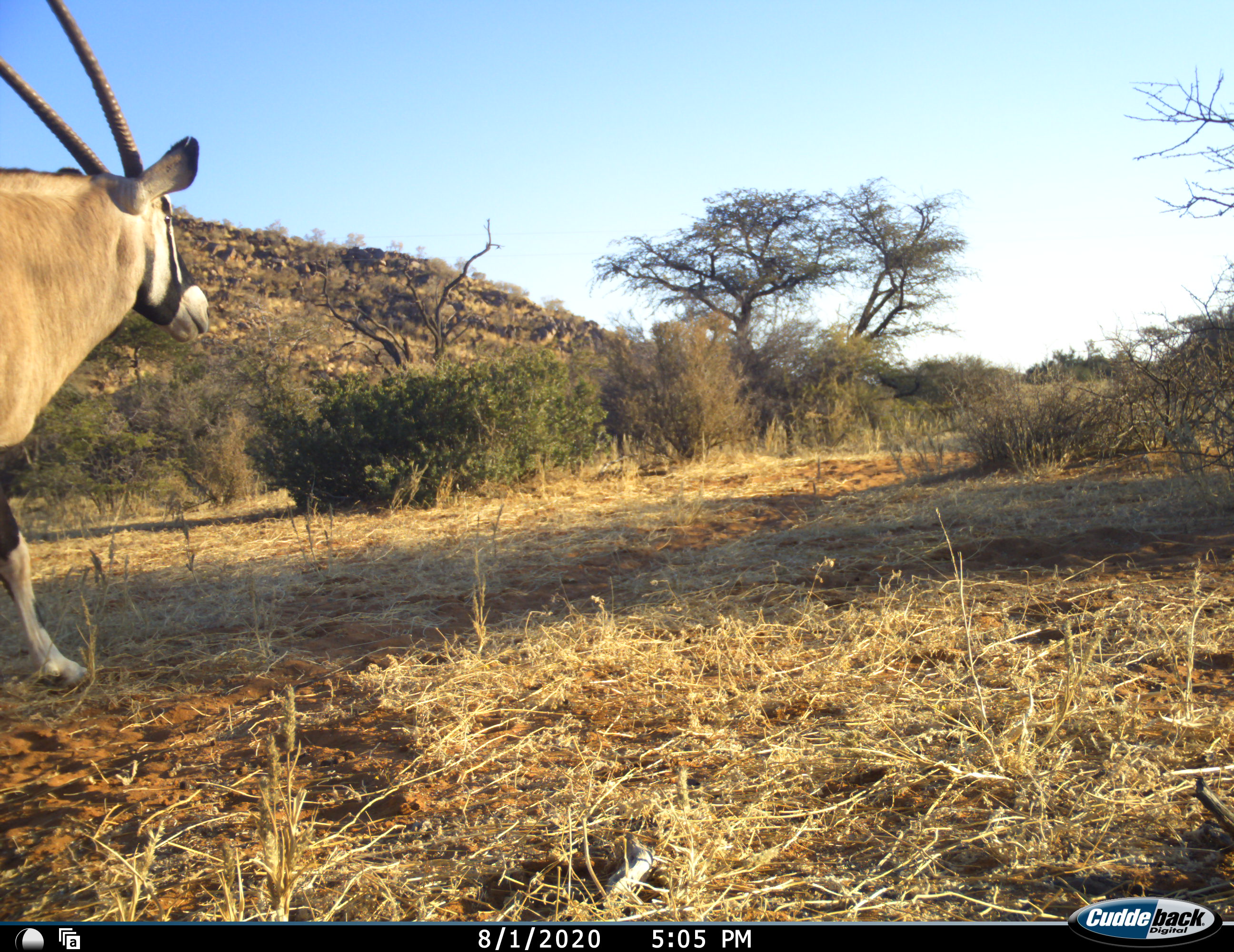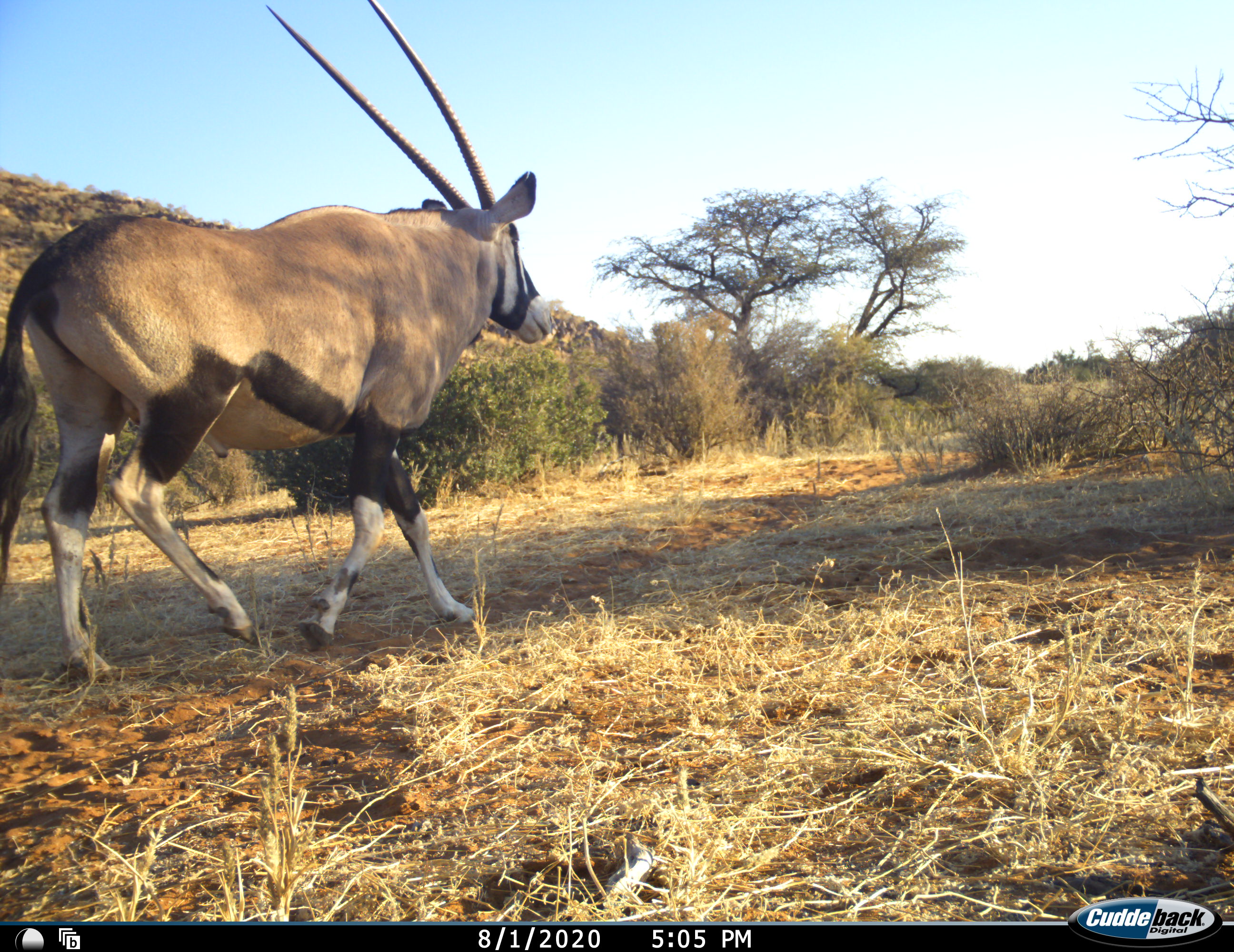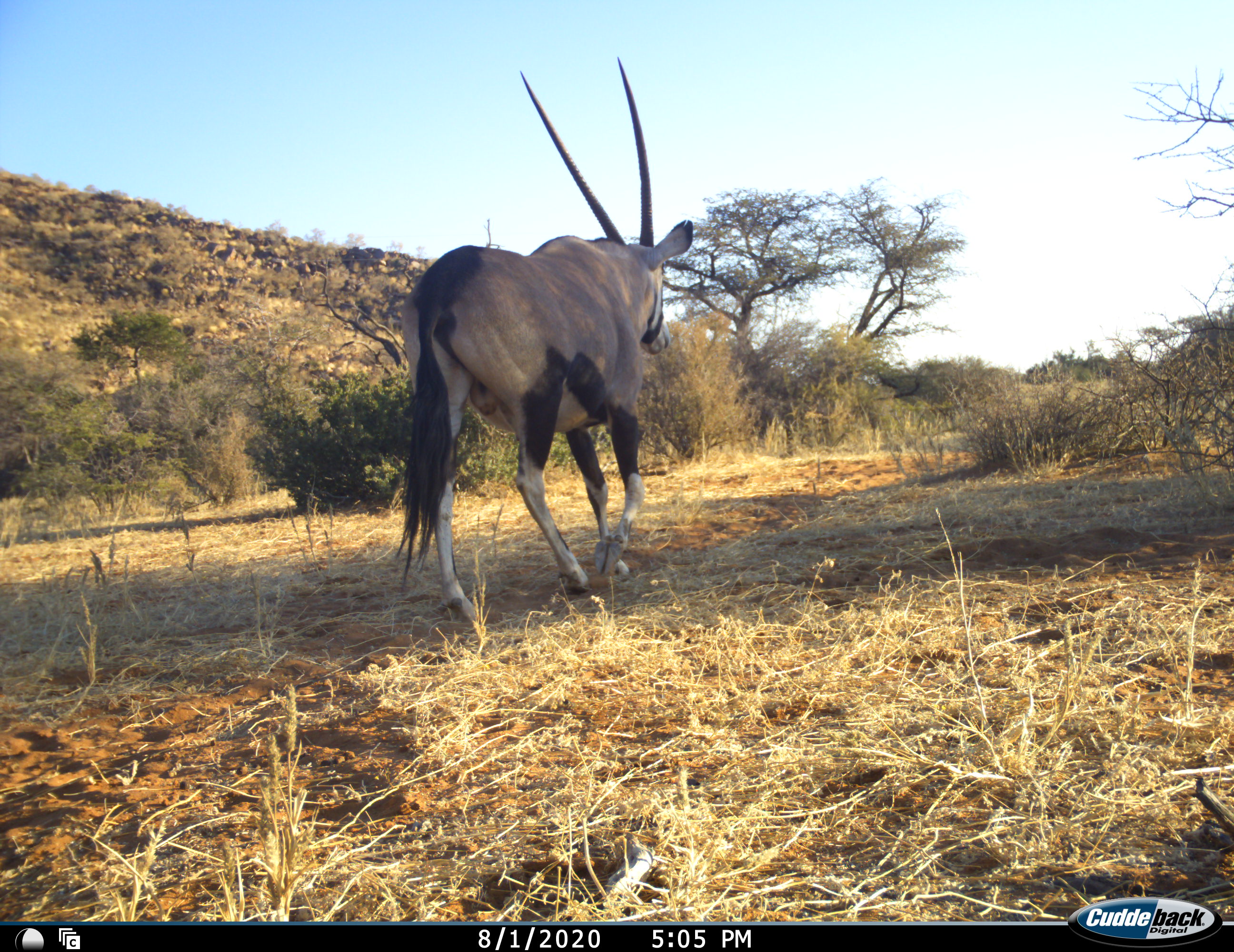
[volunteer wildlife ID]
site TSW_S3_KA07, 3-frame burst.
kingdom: Animalia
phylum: Chordata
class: Mammalia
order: Artiodactyla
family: Bovidae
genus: Oryx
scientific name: Oryx gazella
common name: gemsbok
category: oryx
Oryx (gemsbok) (Oryx gazella), count 1. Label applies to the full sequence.